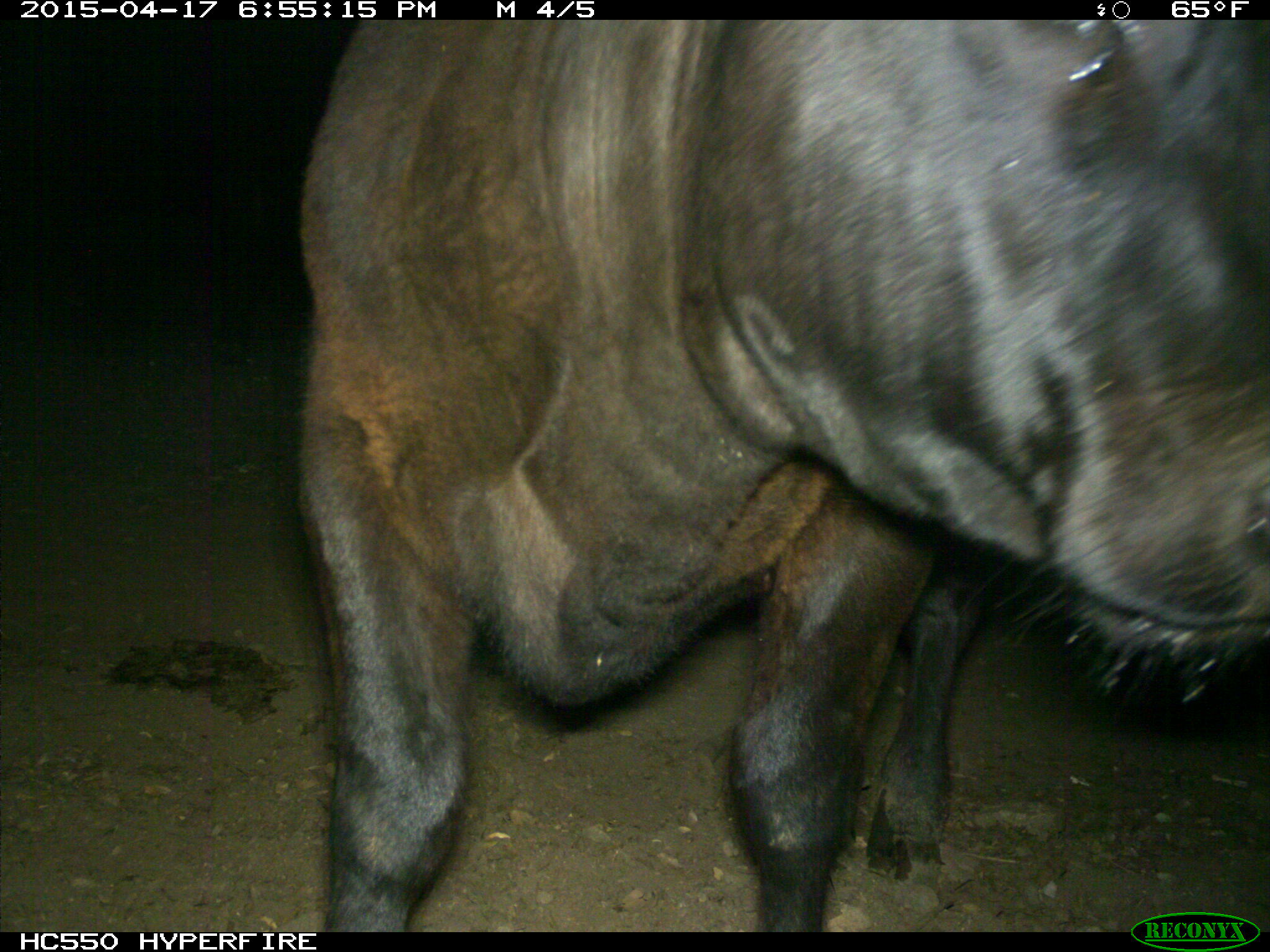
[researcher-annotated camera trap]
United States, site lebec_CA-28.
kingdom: Animalia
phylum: Chordata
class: Mammalia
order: Artiodactyla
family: Bovidae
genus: Bos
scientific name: Bos taurus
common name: domestic cow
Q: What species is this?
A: Bos taurus (domestic cow).